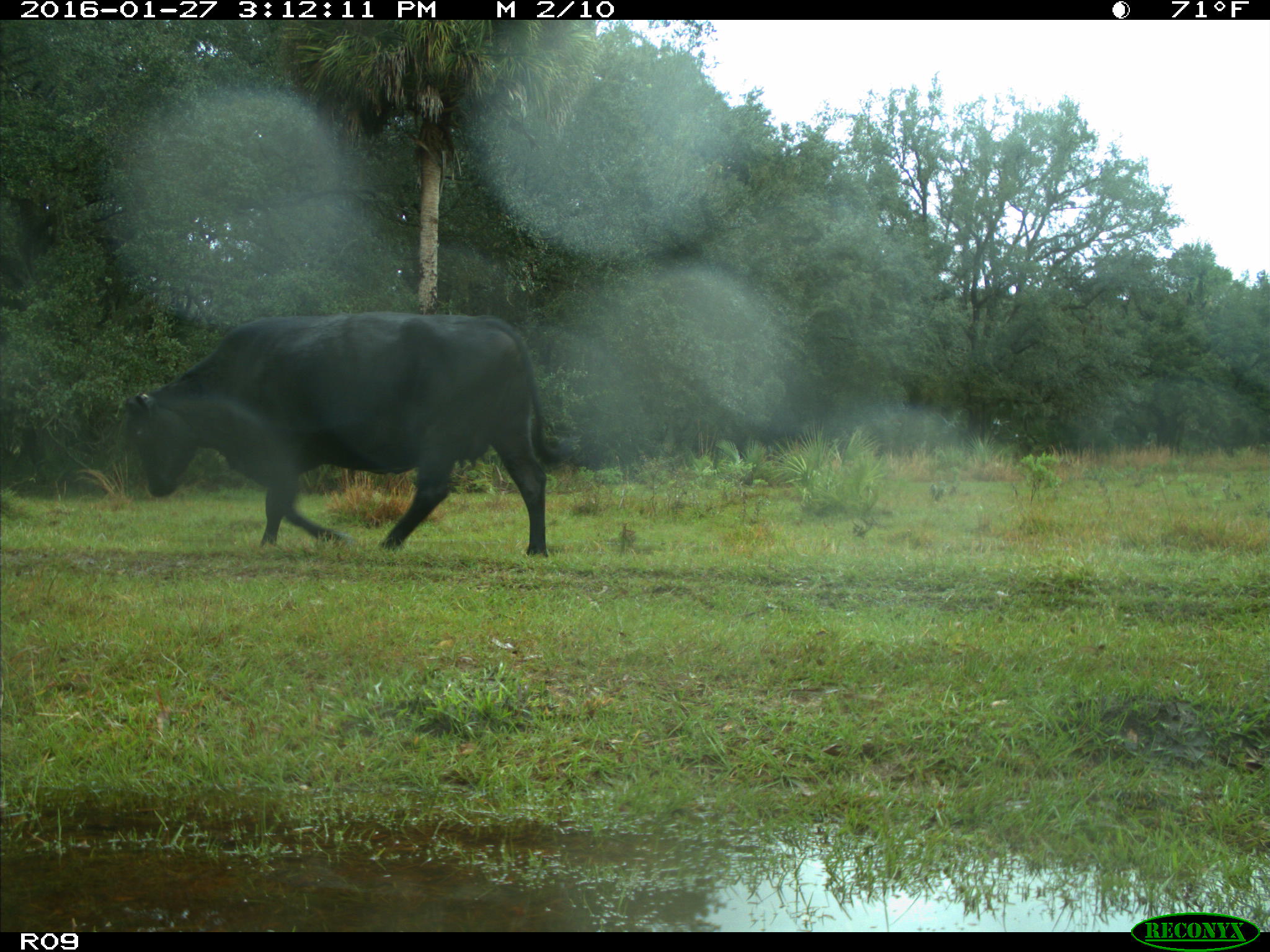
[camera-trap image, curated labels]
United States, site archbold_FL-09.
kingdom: Animalia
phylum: Chordata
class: Mammalia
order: Artiodactyla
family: Bovidae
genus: Bos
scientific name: Bos taurus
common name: domestic cow